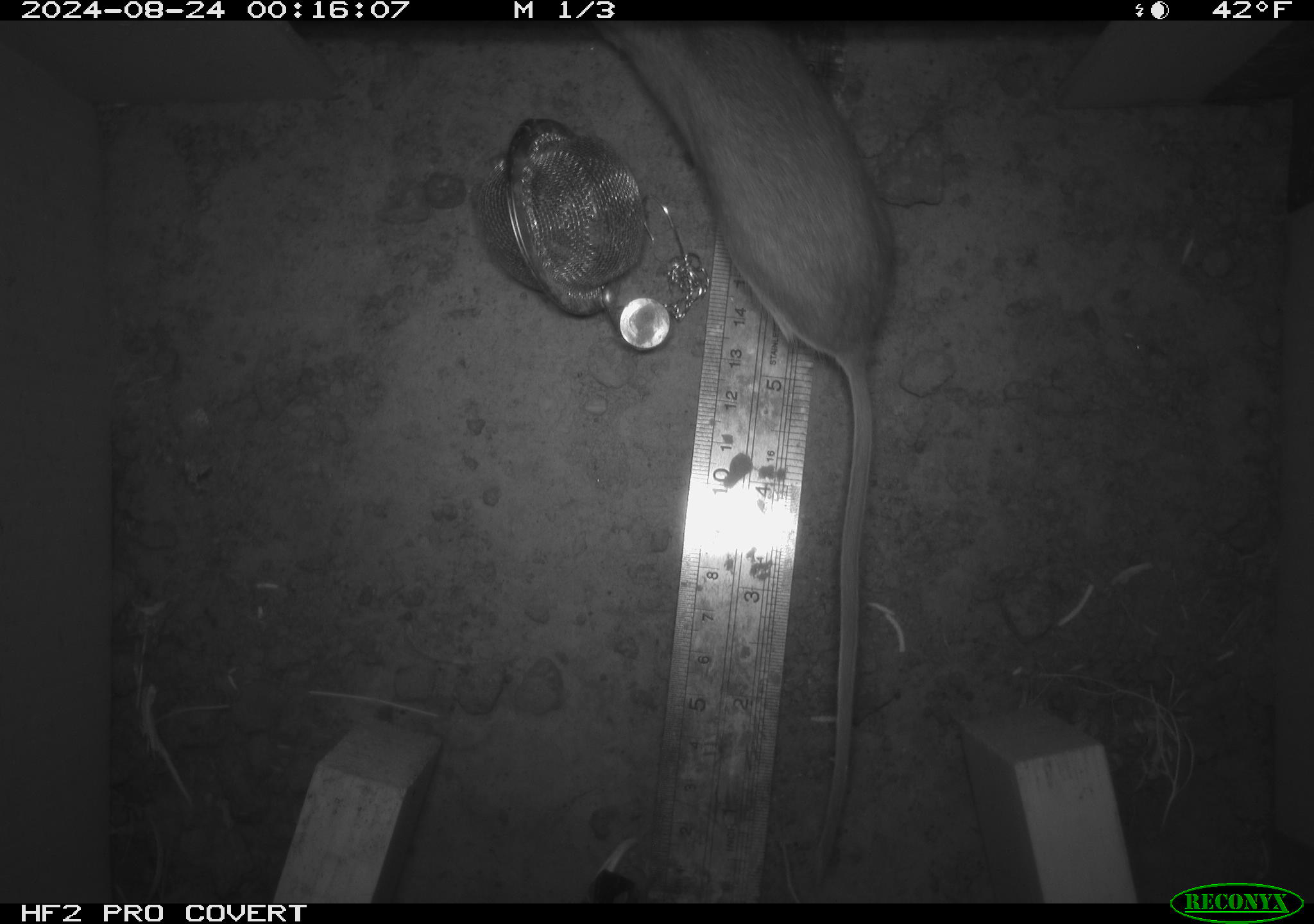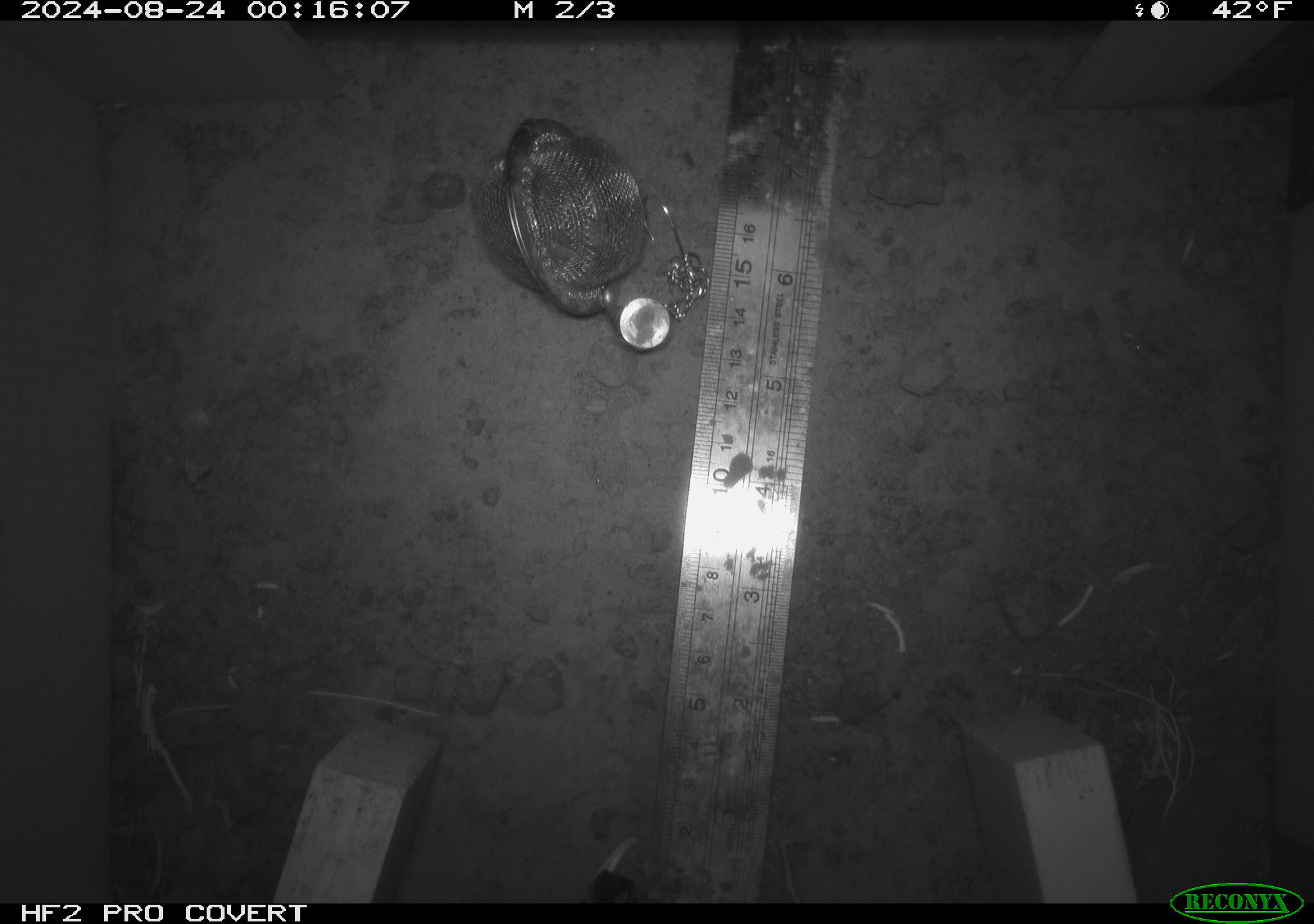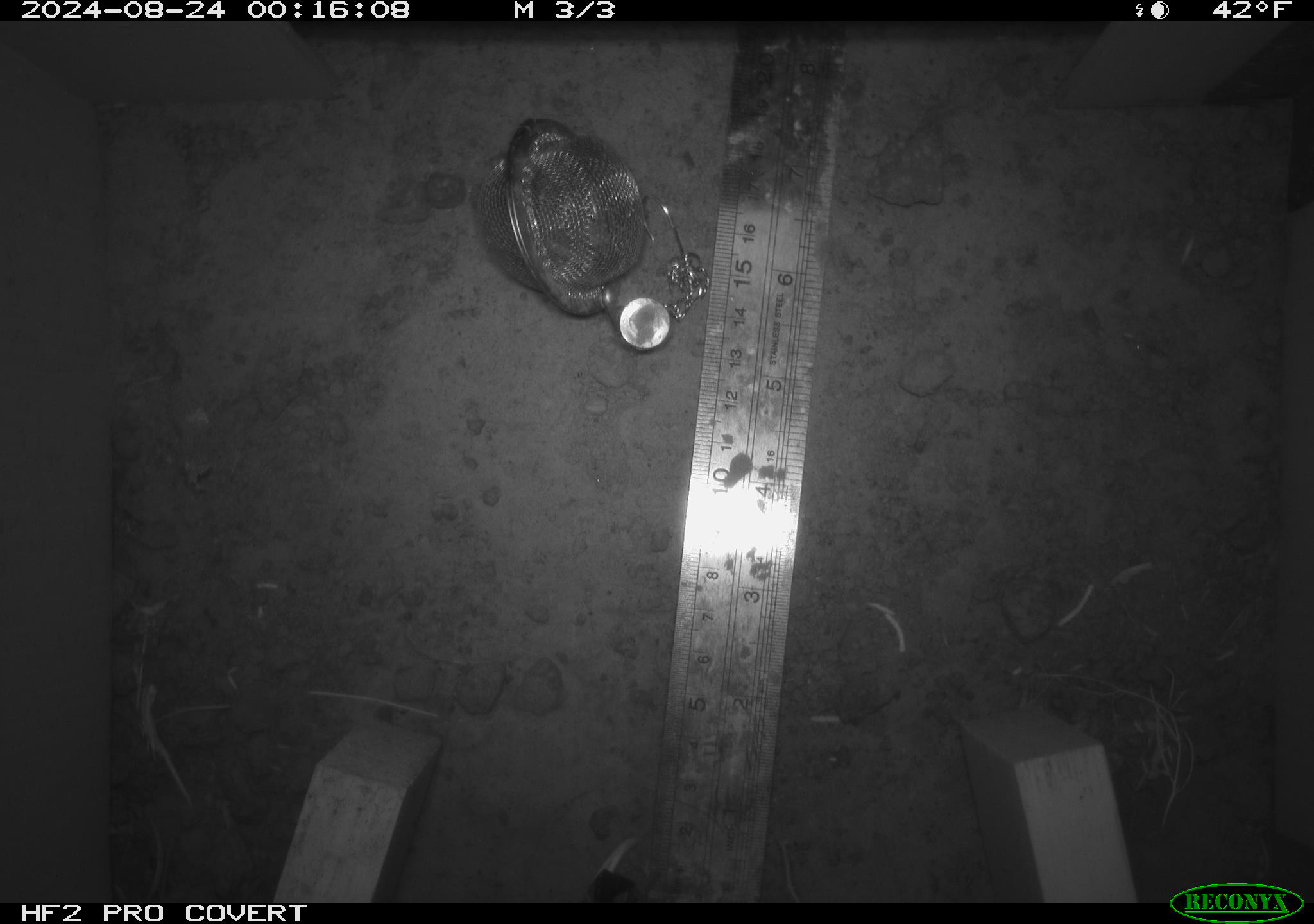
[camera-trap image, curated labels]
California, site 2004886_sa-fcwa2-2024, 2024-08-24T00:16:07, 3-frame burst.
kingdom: Animalia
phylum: Chordata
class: Mammalia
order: Rodentia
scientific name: Rodentia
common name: mouse species